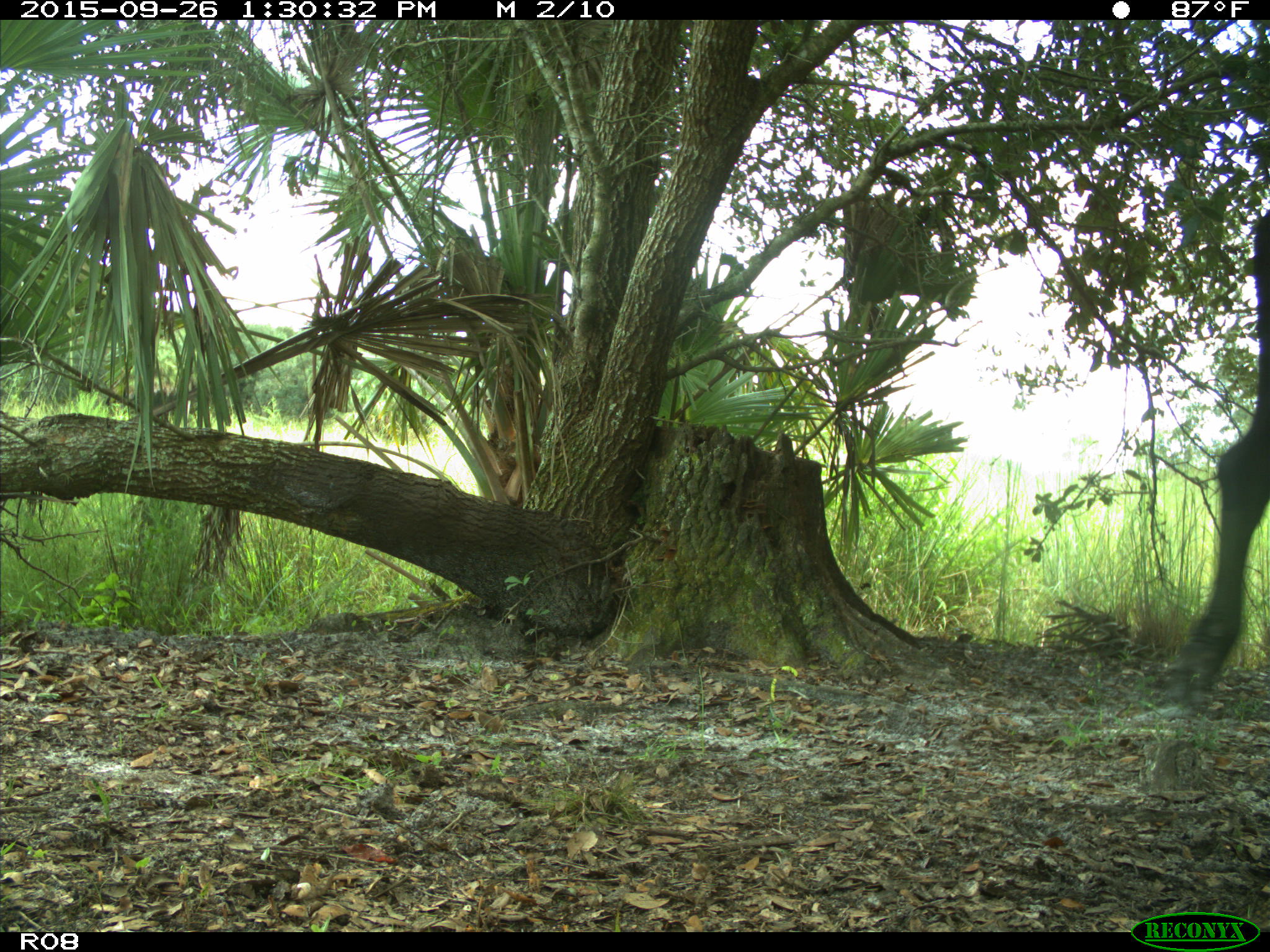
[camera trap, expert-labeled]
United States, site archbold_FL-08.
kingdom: Animalia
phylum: Chordata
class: Mammalia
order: Artiodactyla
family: Bovidae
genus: Bos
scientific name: Bos taurus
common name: domestic cow